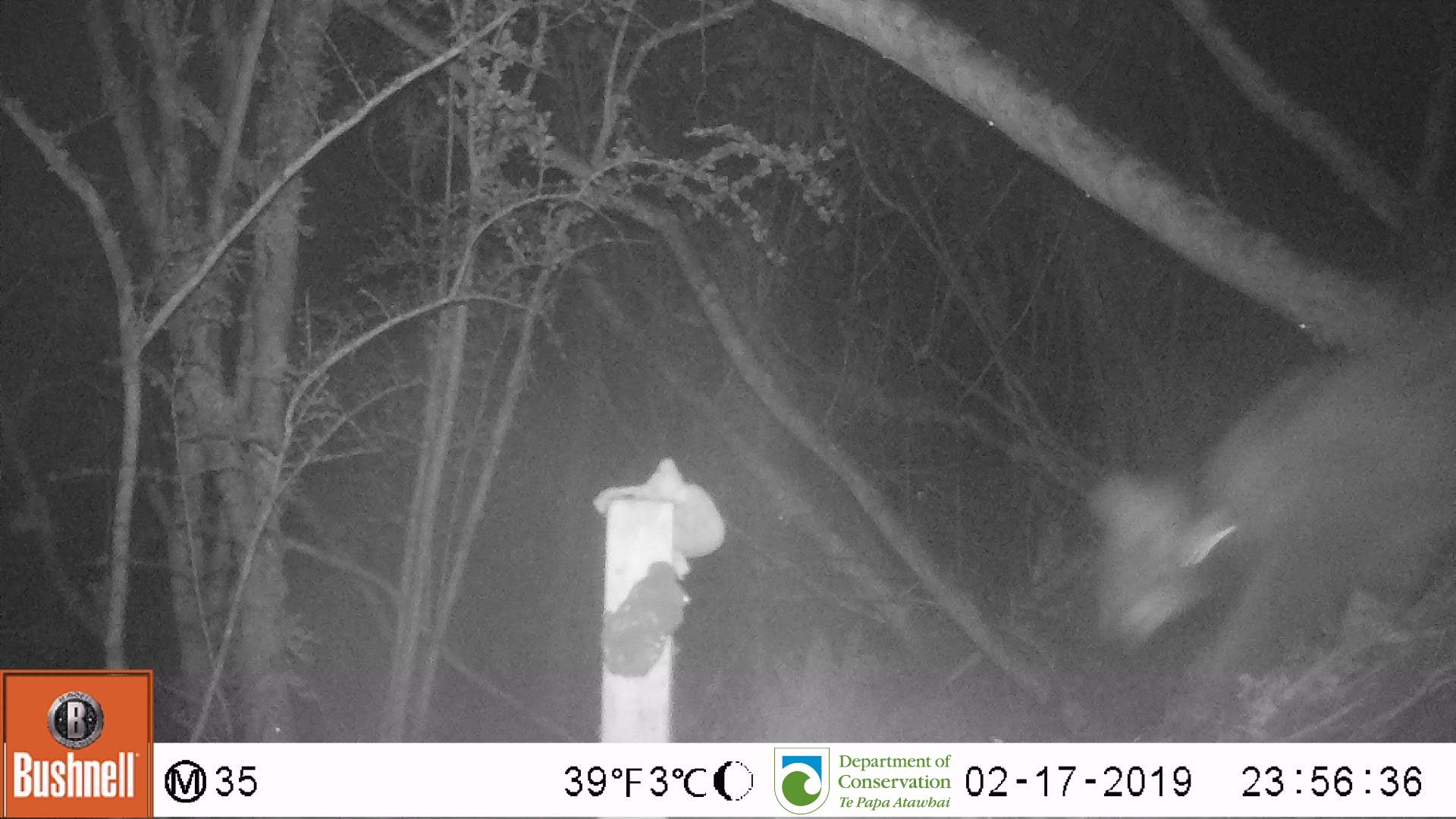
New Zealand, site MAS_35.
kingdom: Animalia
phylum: Chordata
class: Mammalia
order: Carnivora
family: Felidae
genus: Felis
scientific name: Felis catus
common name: domestic cat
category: cat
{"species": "cat (domestic cat) (Felis catus)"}